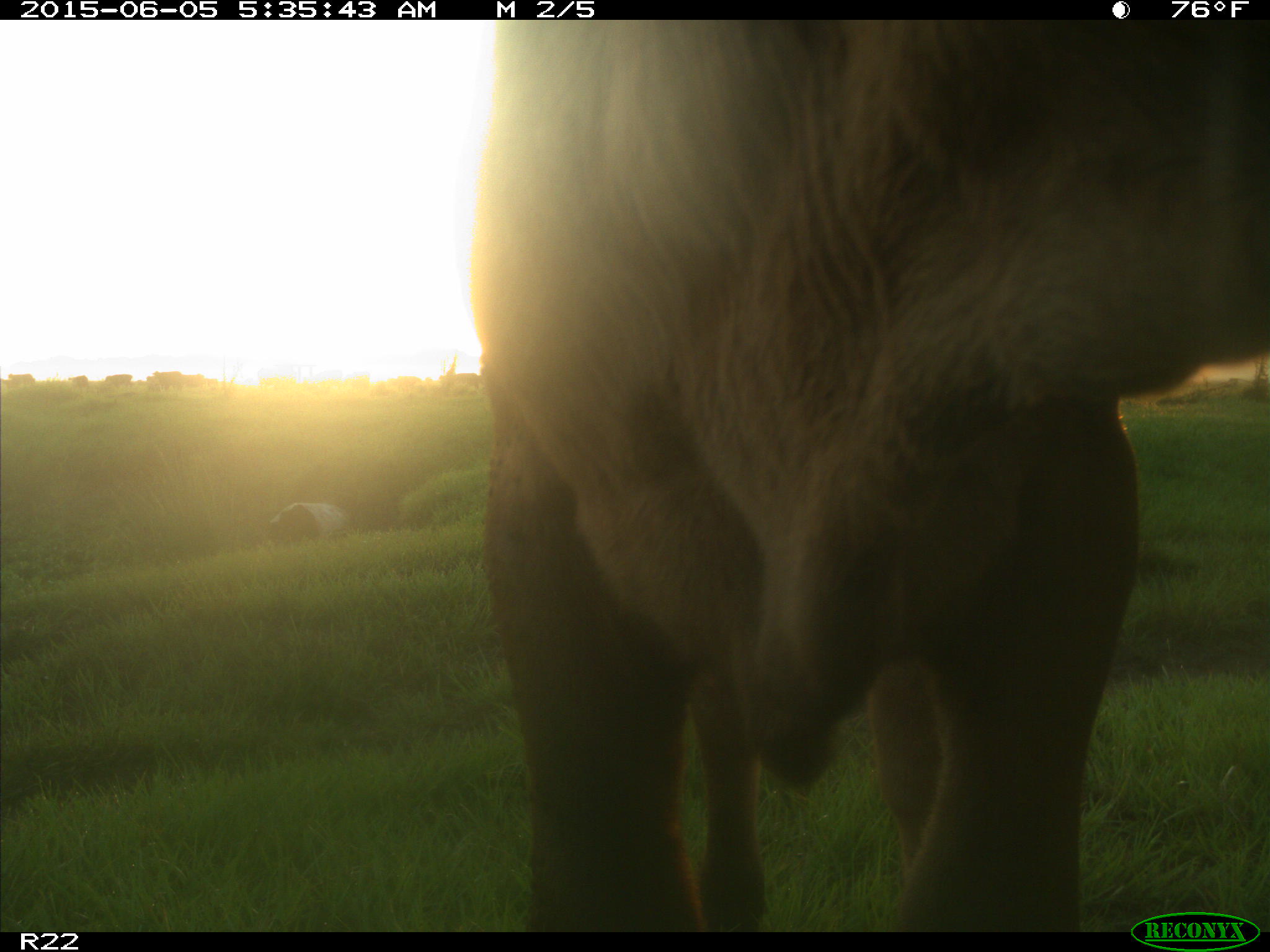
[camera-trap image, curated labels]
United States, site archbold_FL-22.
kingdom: Animalia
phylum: Chordata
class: Mammalia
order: Artiodactyla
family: Bovidae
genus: Bos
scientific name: Bos taurus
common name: domestic cow